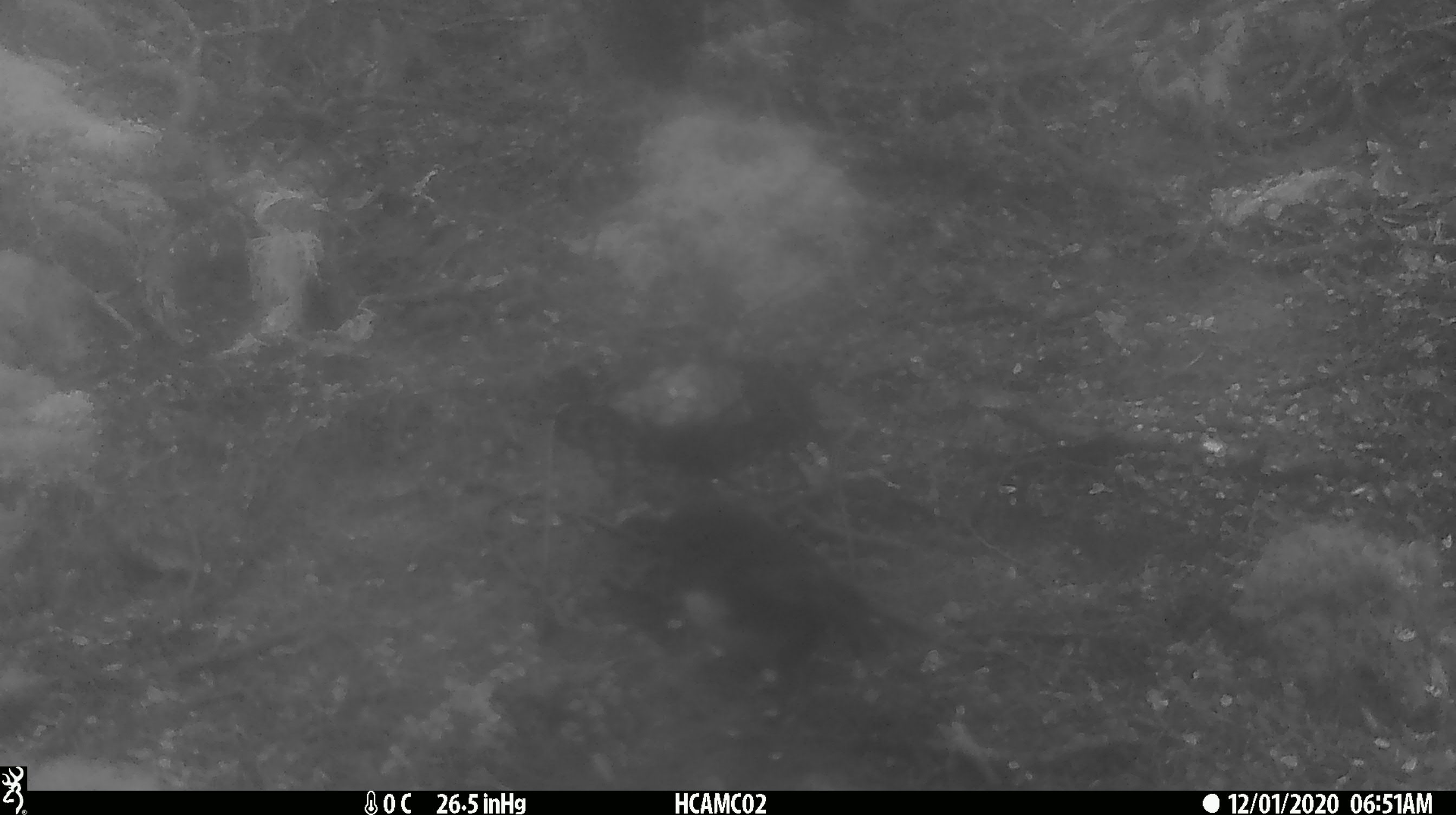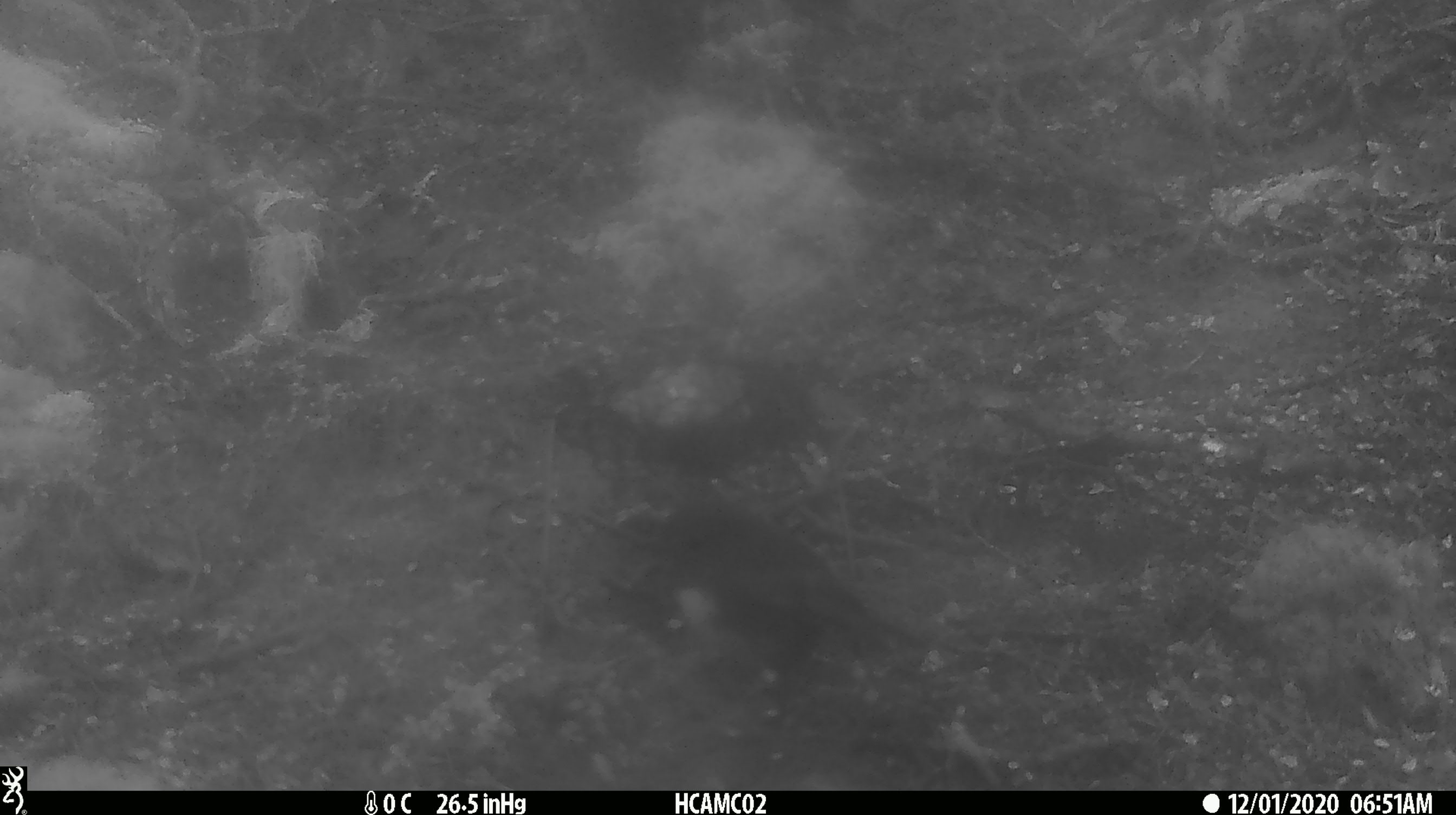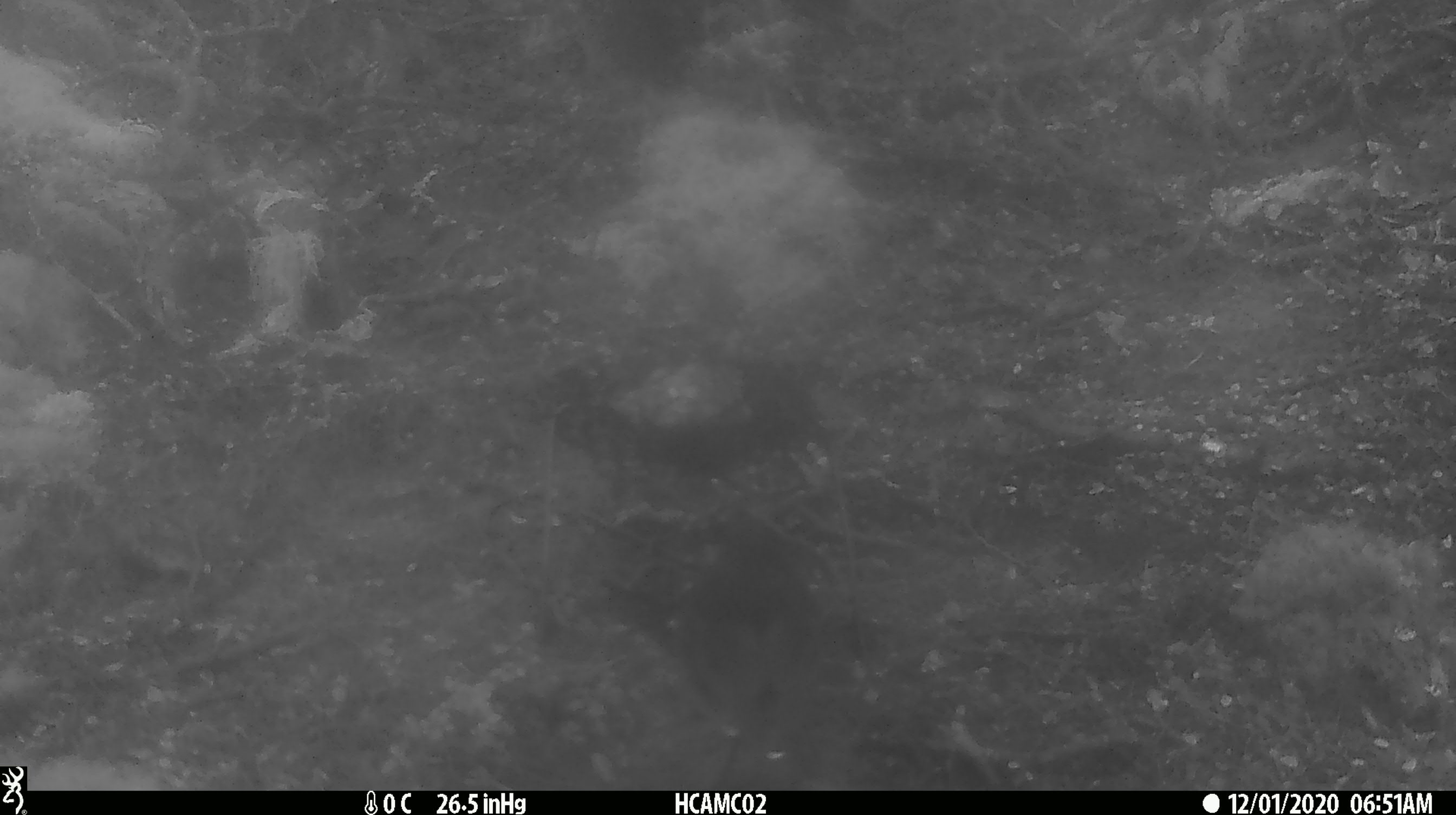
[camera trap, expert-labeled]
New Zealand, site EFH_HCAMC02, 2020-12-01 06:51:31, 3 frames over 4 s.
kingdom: Animalia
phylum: Chordata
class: Aves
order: Passeriformes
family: Petroicidae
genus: Petroica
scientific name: Petroica australis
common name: new zealand robin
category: robin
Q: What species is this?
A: Robin (new zealand robin) (Petroica australis).